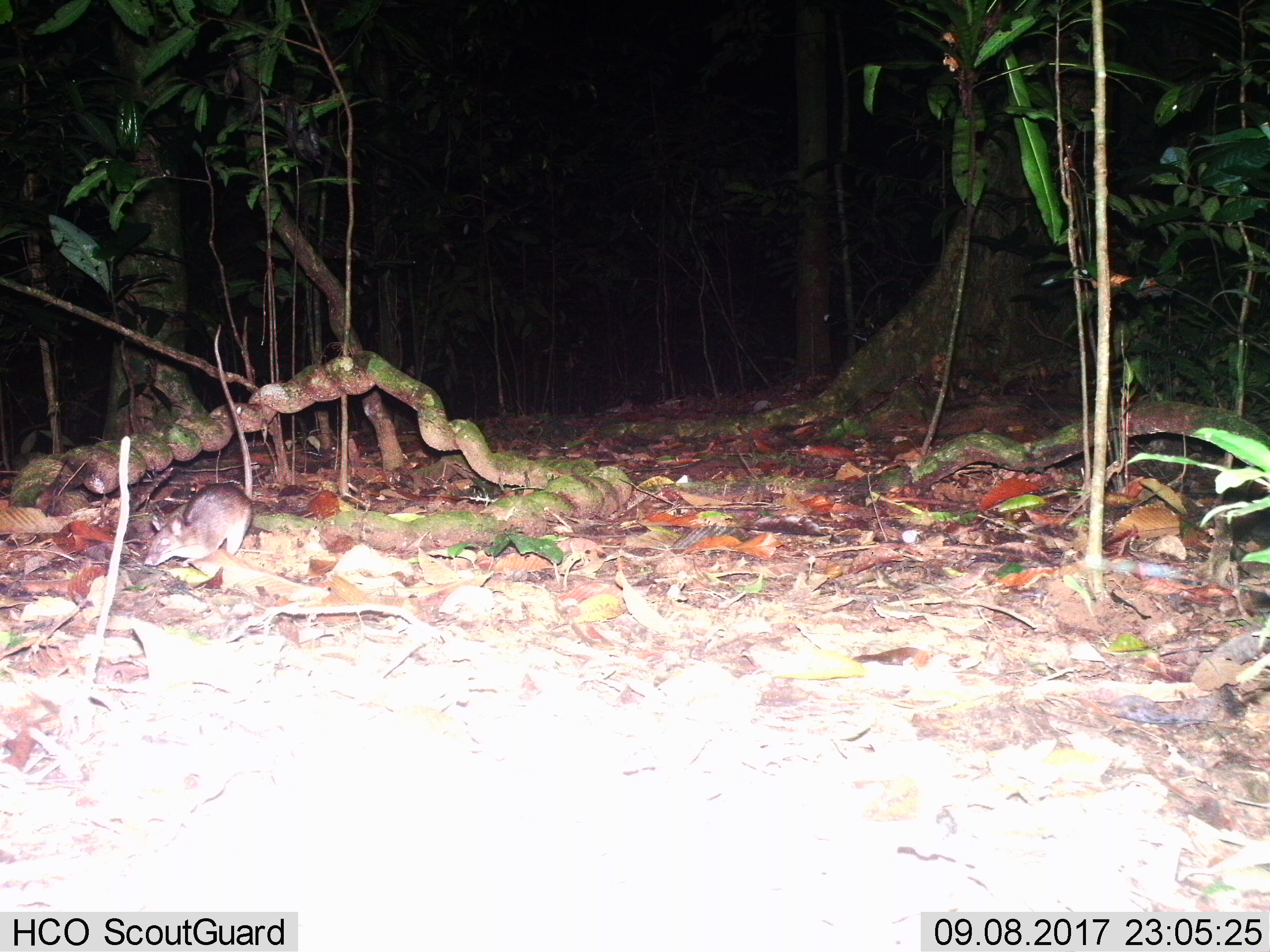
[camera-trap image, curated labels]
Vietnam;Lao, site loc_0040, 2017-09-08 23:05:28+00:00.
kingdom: Animalia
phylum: Chordata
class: Mammalia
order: Rodentia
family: Muridae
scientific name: Muridae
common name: old-world mice and rats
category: unidentified murid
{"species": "unidentified murid (old-world mice and rats) (Muridae)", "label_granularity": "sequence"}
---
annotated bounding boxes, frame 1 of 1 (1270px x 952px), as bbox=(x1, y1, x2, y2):
unidentified murid: bbox=(142, 322, 252, 567)